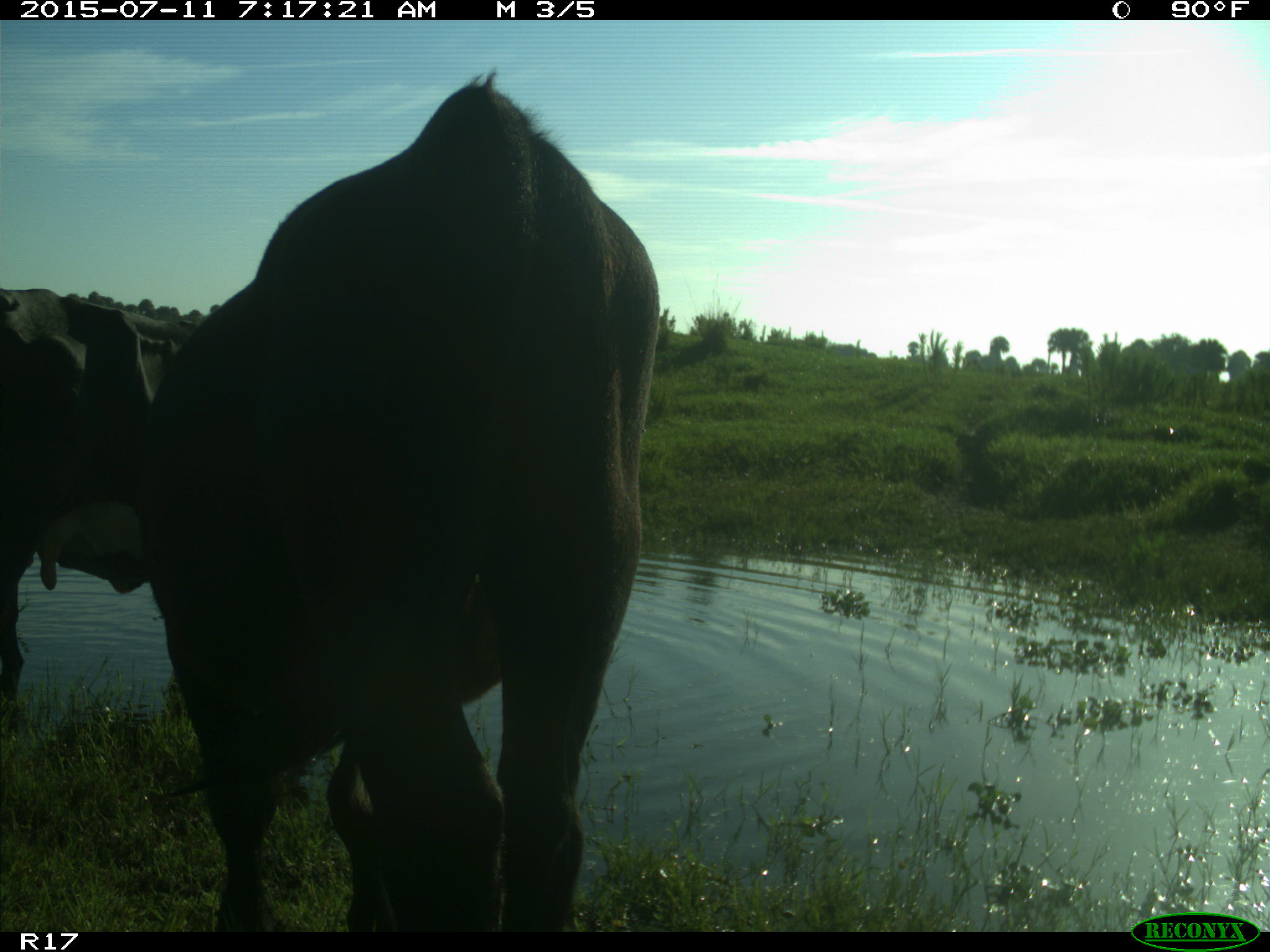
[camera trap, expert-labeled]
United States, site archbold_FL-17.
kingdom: Animalia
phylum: Chordata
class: Mammalia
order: Artiodactyla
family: Bovidae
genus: Bos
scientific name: Bos taurus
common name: domestic cow